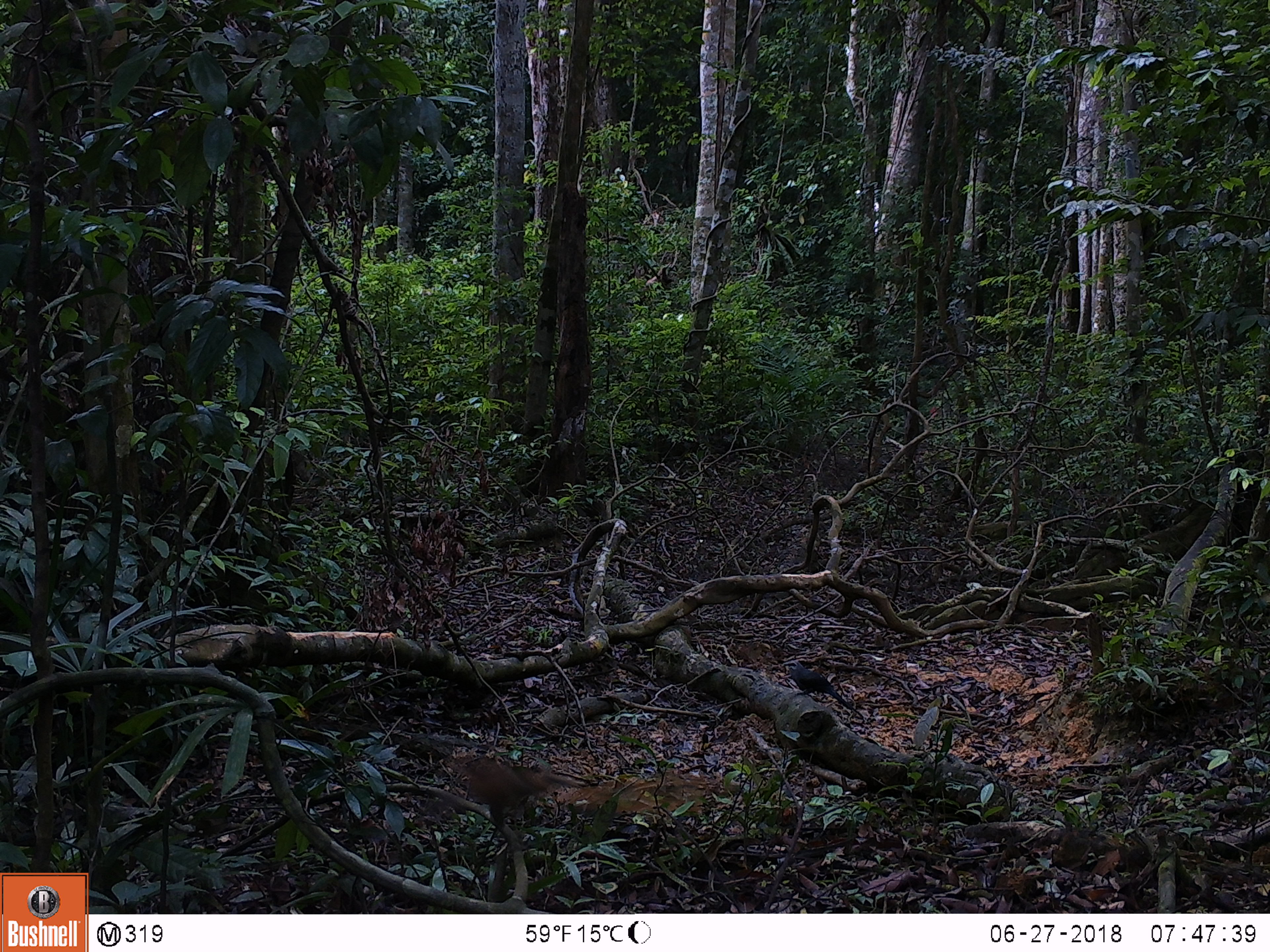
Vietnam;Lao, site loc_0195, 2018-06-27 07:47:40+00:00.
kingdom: Animalia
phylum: Chordata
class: Aves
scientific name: Aves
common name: bird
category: unidentified bird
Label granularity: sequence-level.